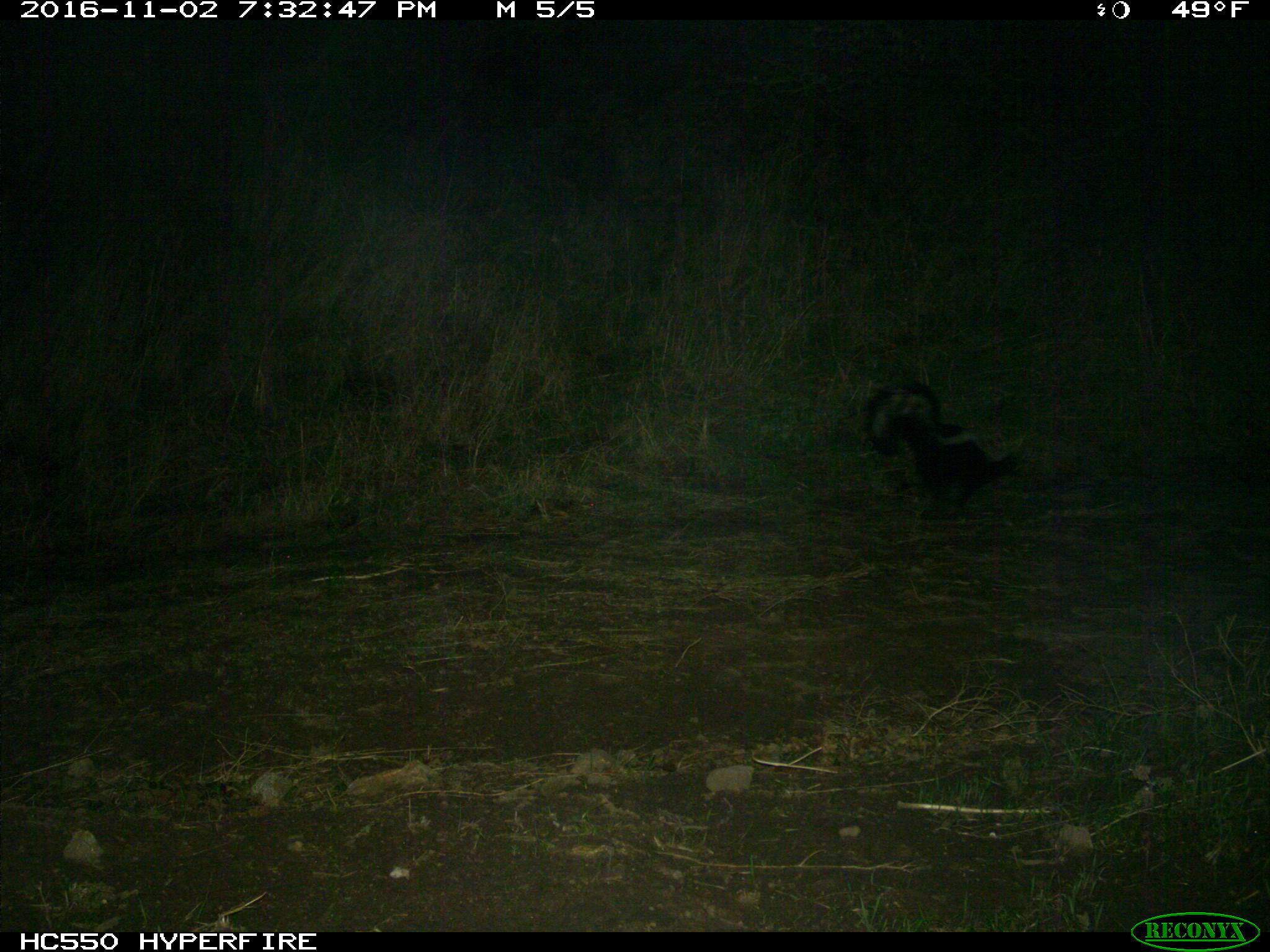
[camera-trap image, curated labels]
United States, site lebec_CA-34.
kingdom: Animalia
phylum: Chordata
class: Mammalia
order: Carnivora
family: Mephitidae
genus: Mephitis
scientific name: Mephitis mephitis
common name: striped skunk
Mephitis mephitis (striped skunk).